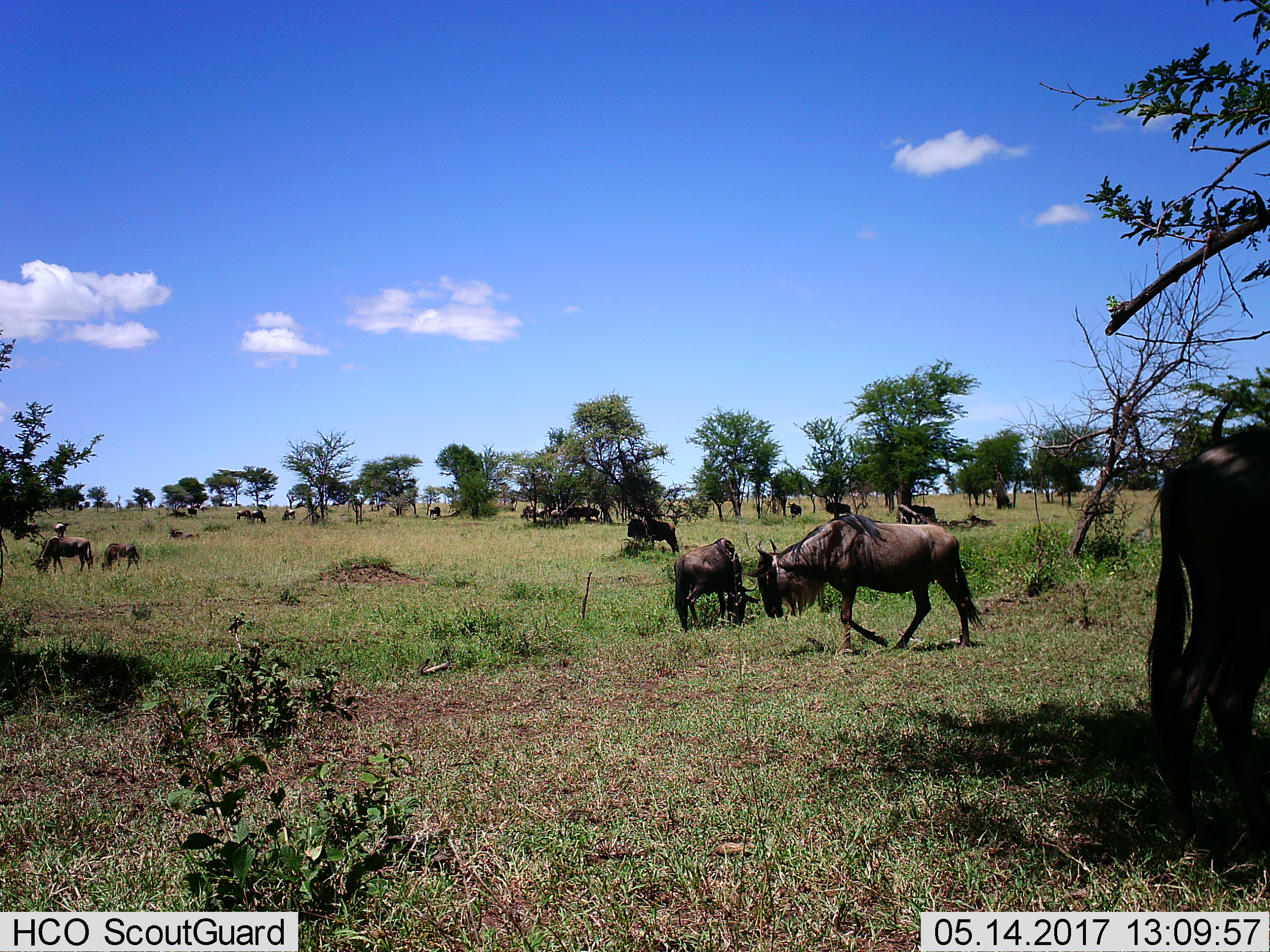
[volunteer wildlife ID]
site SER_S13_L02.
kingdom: Animalia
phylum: Chordata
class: Mammalia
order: Artiodactyla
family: Bovidae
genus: Connochaetes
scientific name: Connochaetes taurinus taurinus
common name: blue wildebeest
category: wildebeestblue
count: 11-50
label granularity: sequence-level